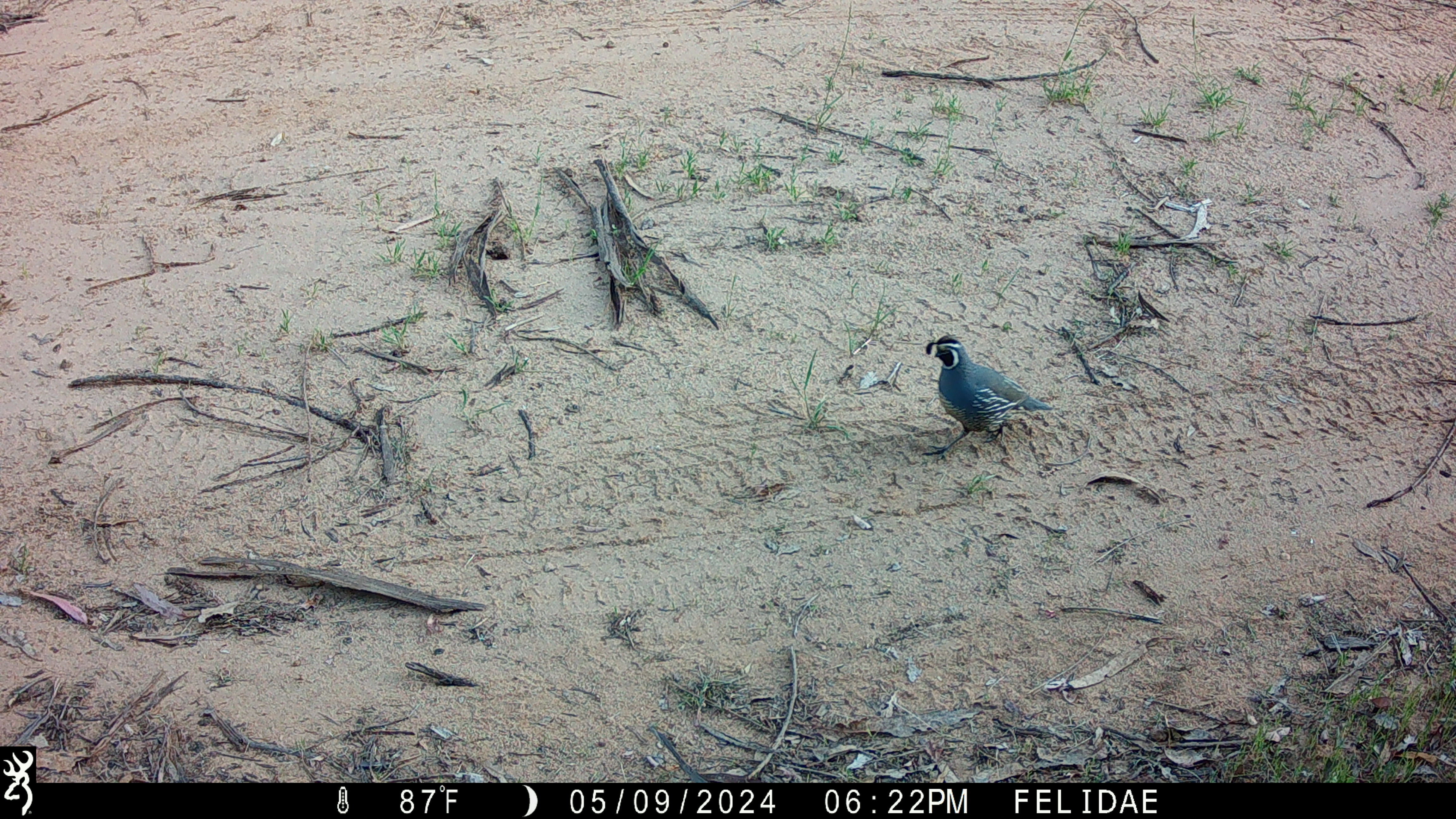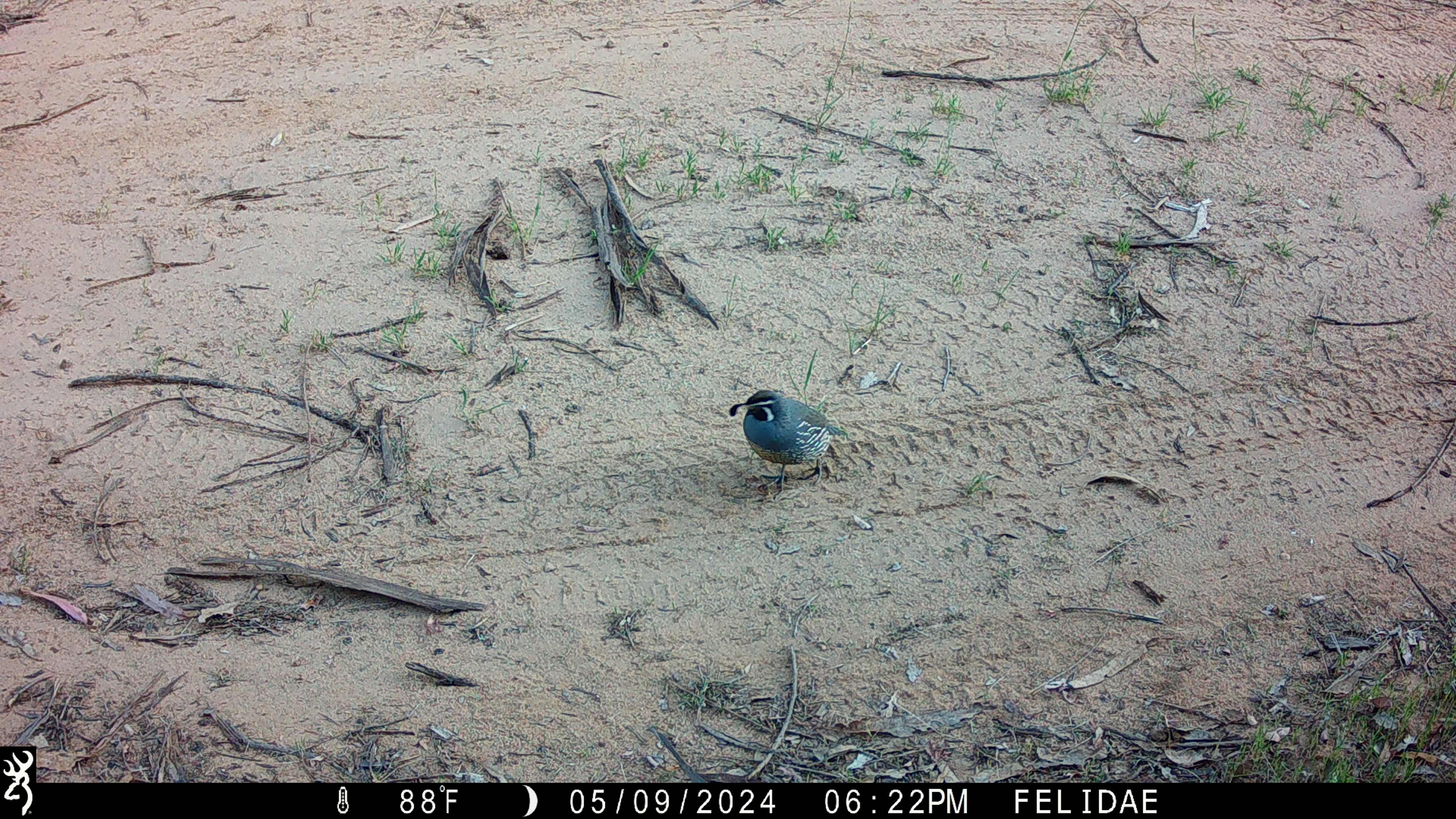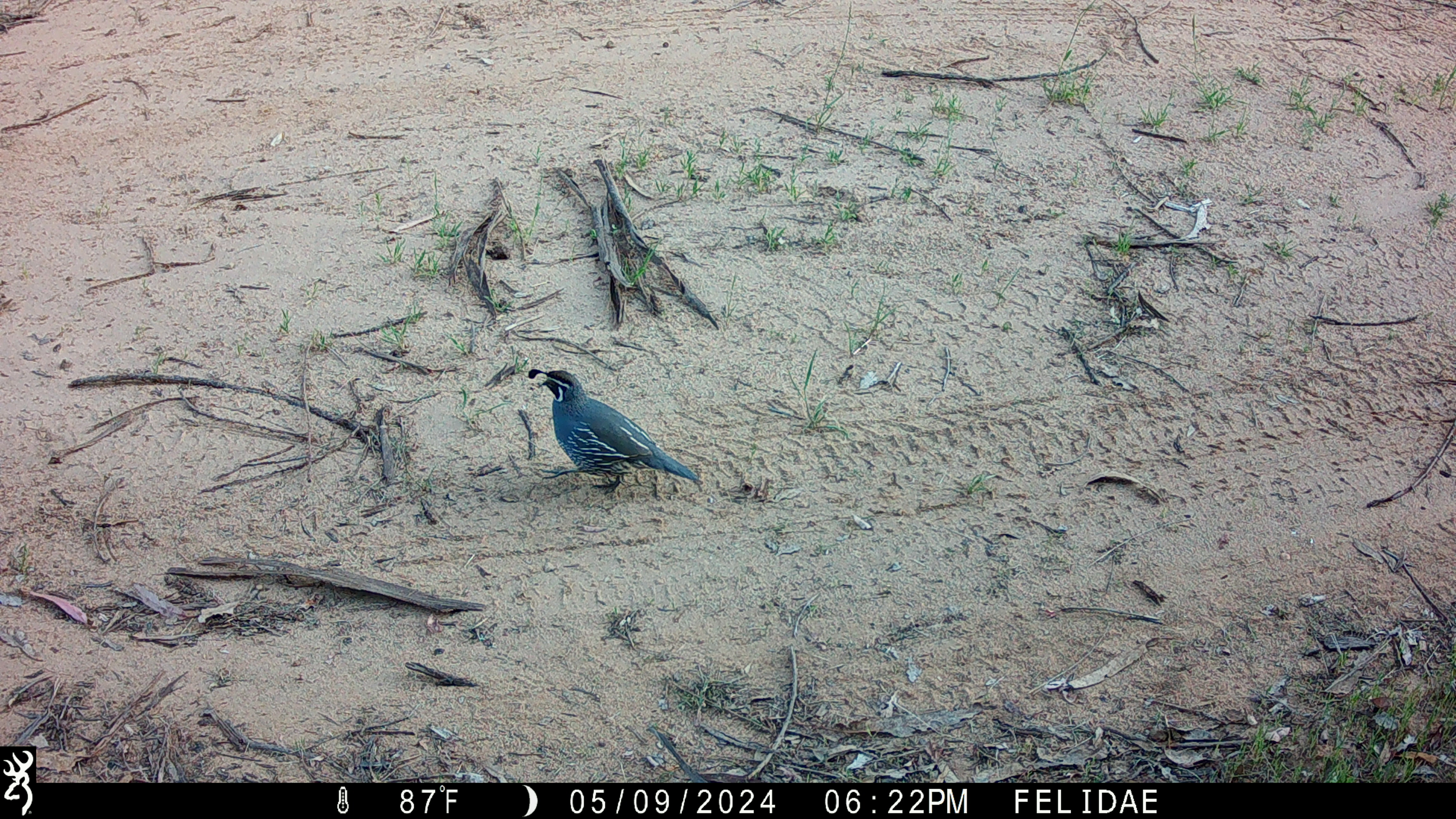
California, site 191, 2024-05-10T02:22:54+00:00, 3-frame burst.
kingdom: Animalia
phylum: Chordata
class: Aves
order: Galliformes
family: Odontophoridae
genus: Callipepla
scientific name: Callipepla californica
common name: california quail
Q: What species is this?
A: California quail (Callipepla californica).